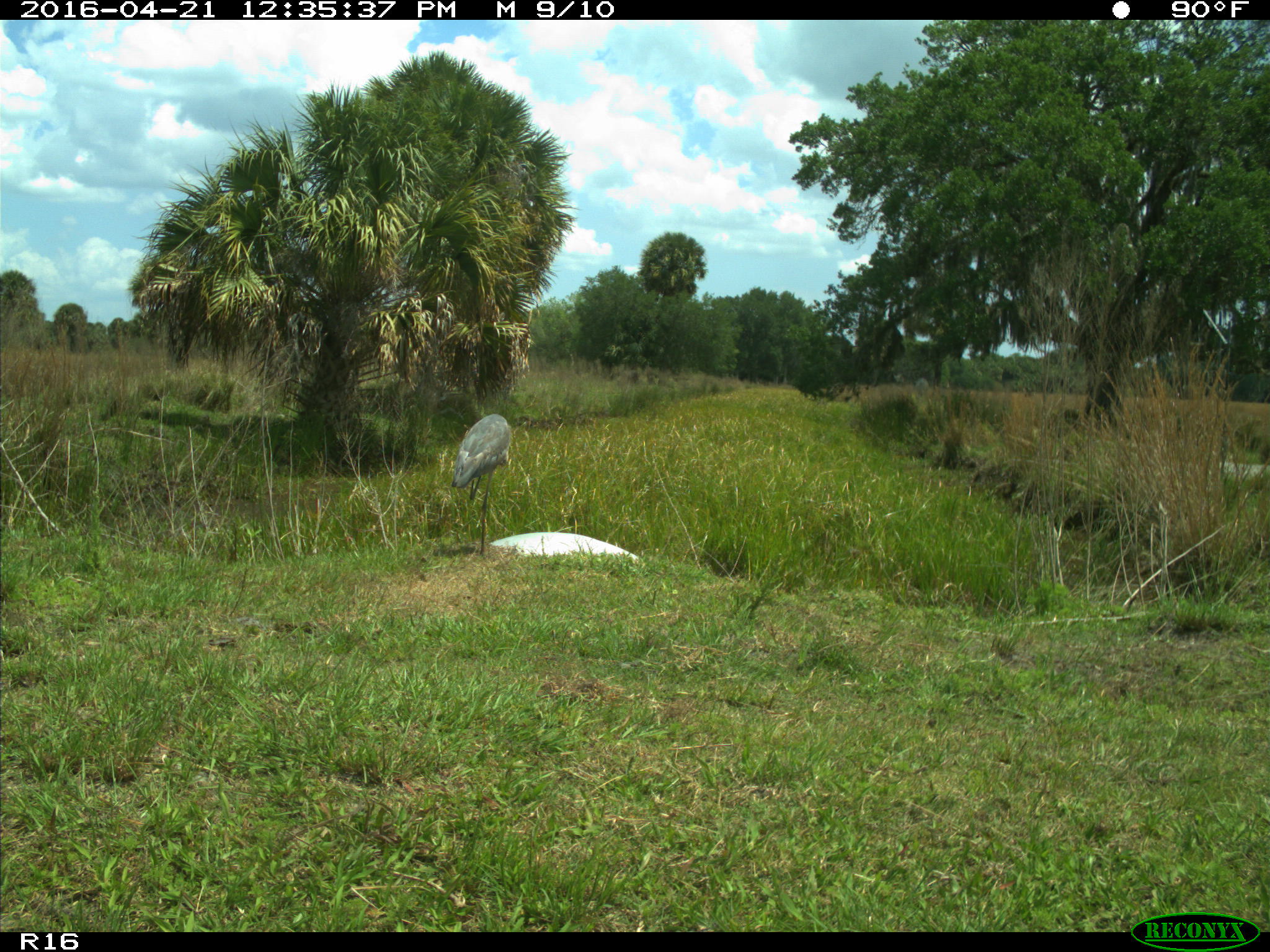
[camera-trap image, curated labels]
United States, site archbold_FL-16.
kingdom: Animalia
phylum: Chordata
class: Aves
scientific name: Aves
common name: birds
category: unidentified bird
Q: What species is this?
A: Unidentified bird (birds) (Aves).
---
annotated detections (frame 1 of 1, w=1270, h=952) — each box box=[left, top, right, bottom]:
animal: box=[451, 413, 511, 557]